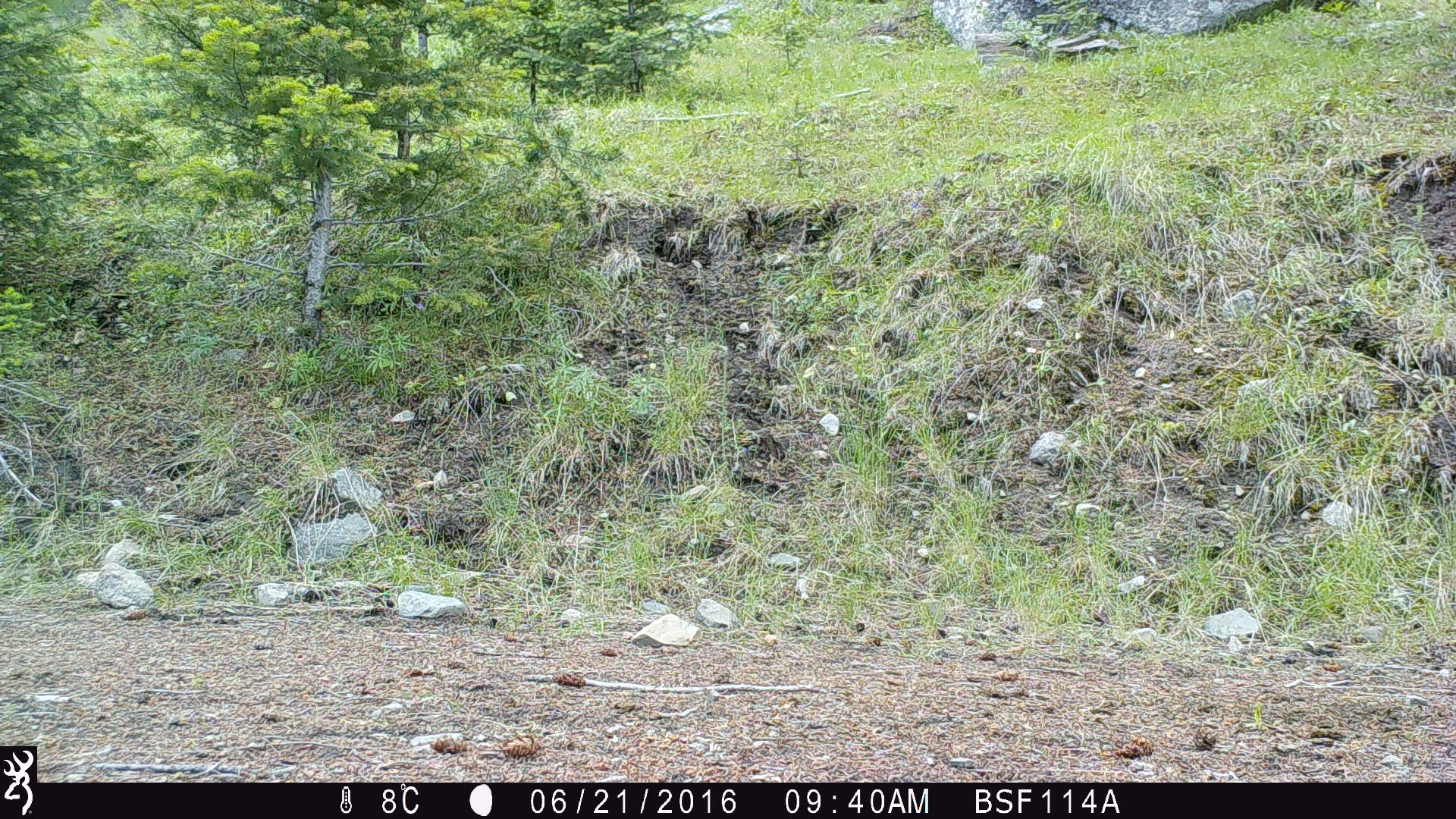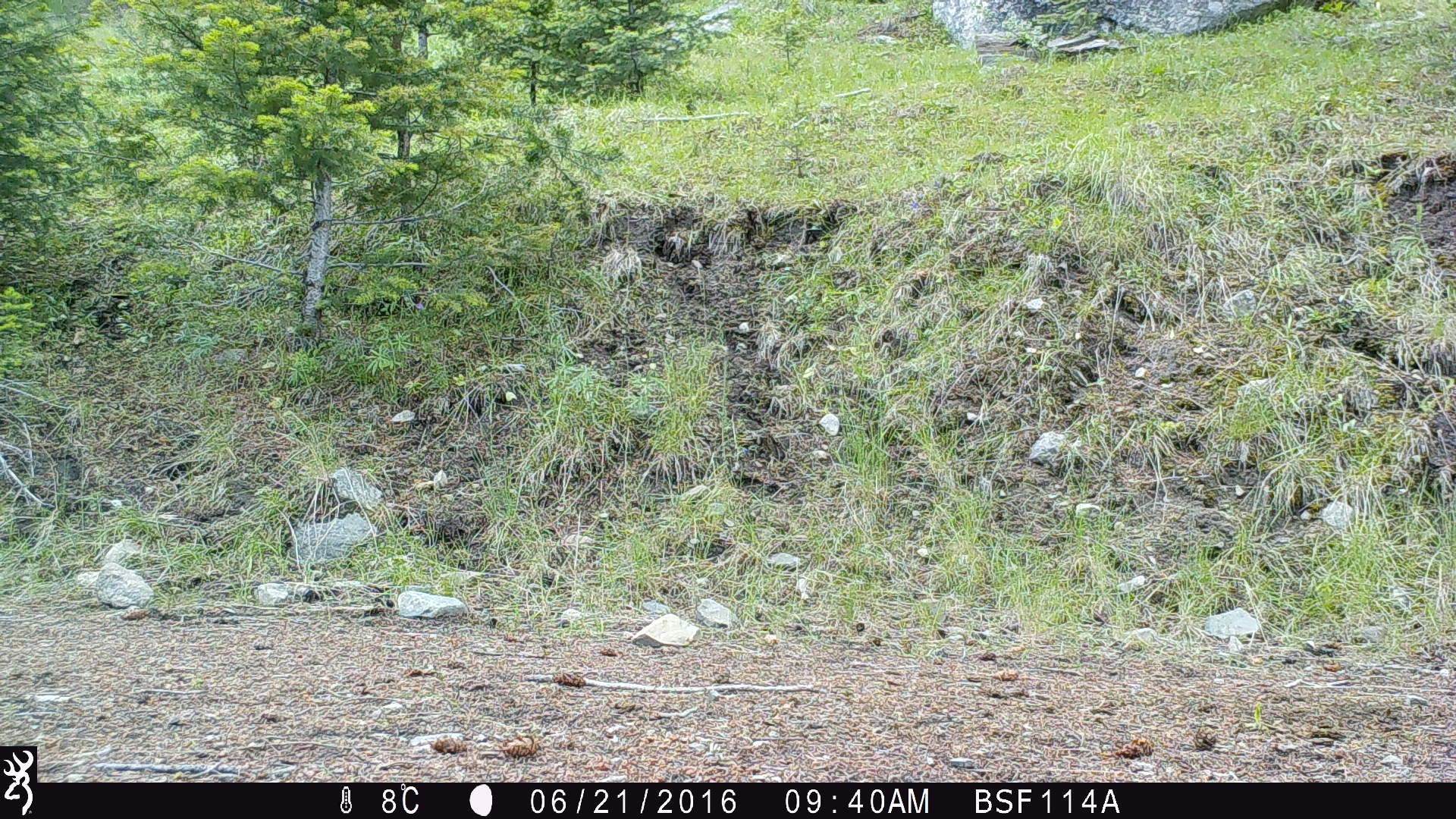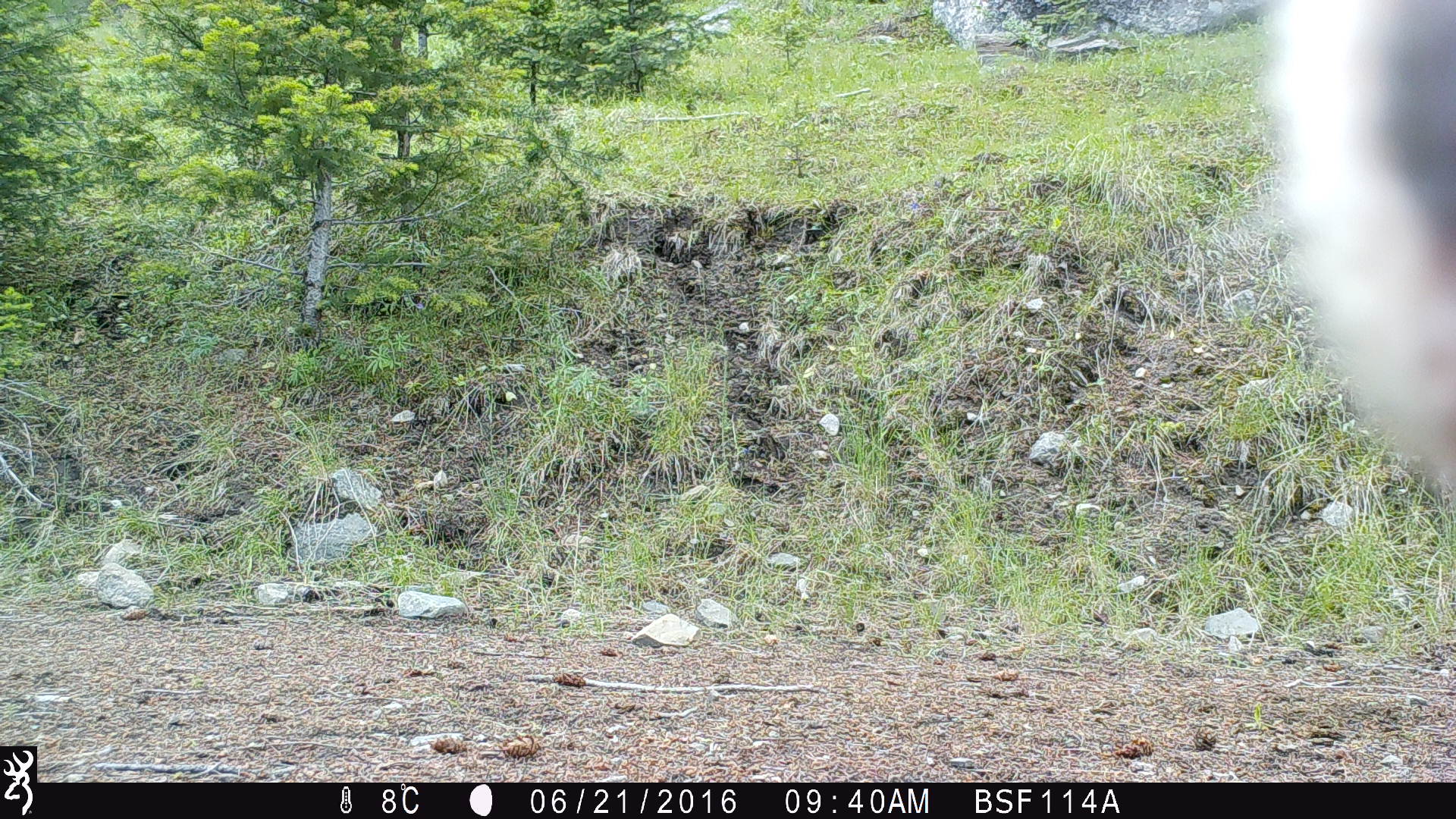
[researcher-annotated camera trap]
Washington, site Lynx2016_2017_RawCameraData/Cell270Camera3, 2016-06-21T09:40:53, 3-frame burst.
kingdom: Animalia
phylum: Chordata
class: Mammalia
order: Artiodactyla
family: Bovidae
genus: Bos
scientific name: Bos taurus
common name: domestic cattle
Domestic cattle (Bos taurus). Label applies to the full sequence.